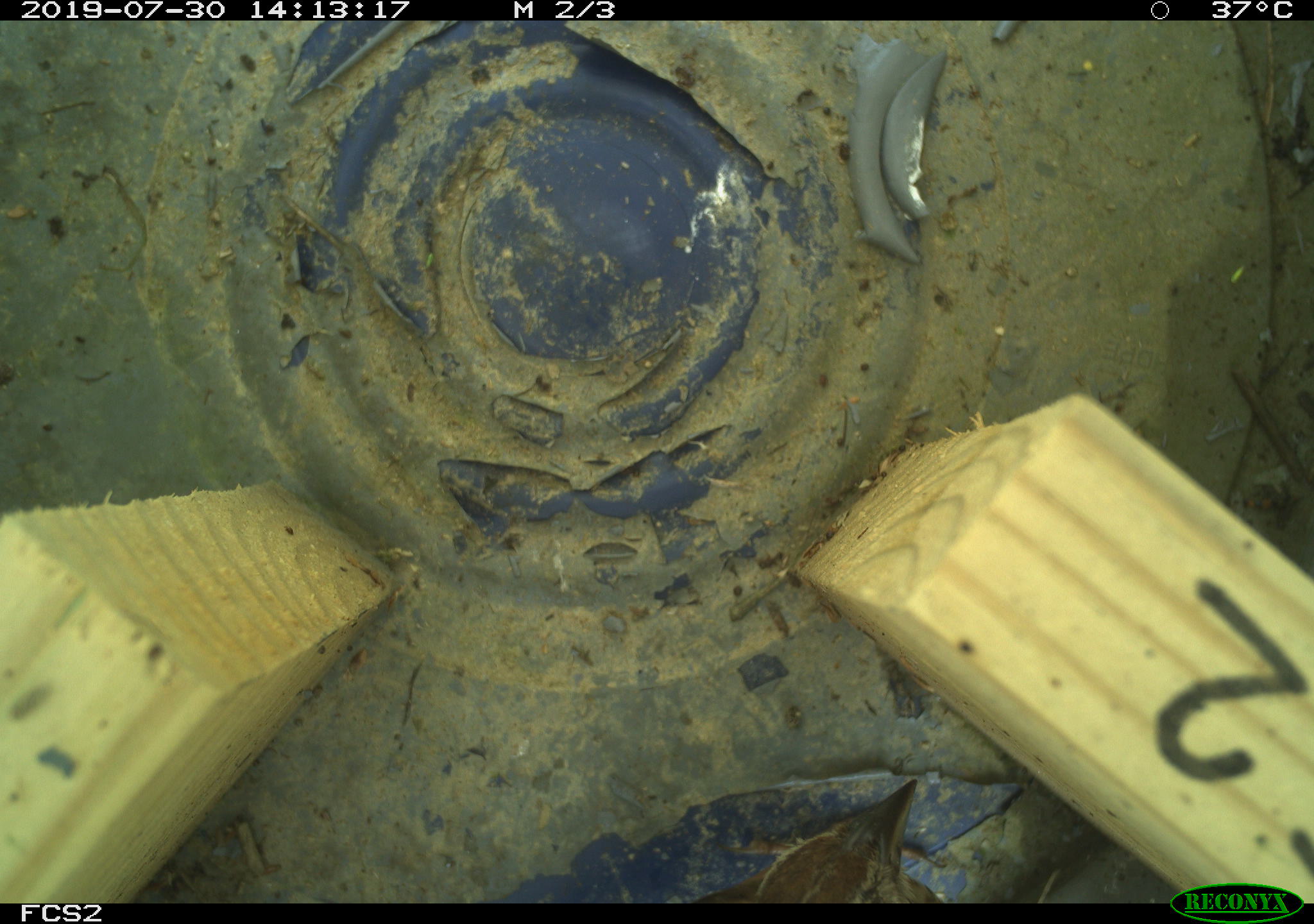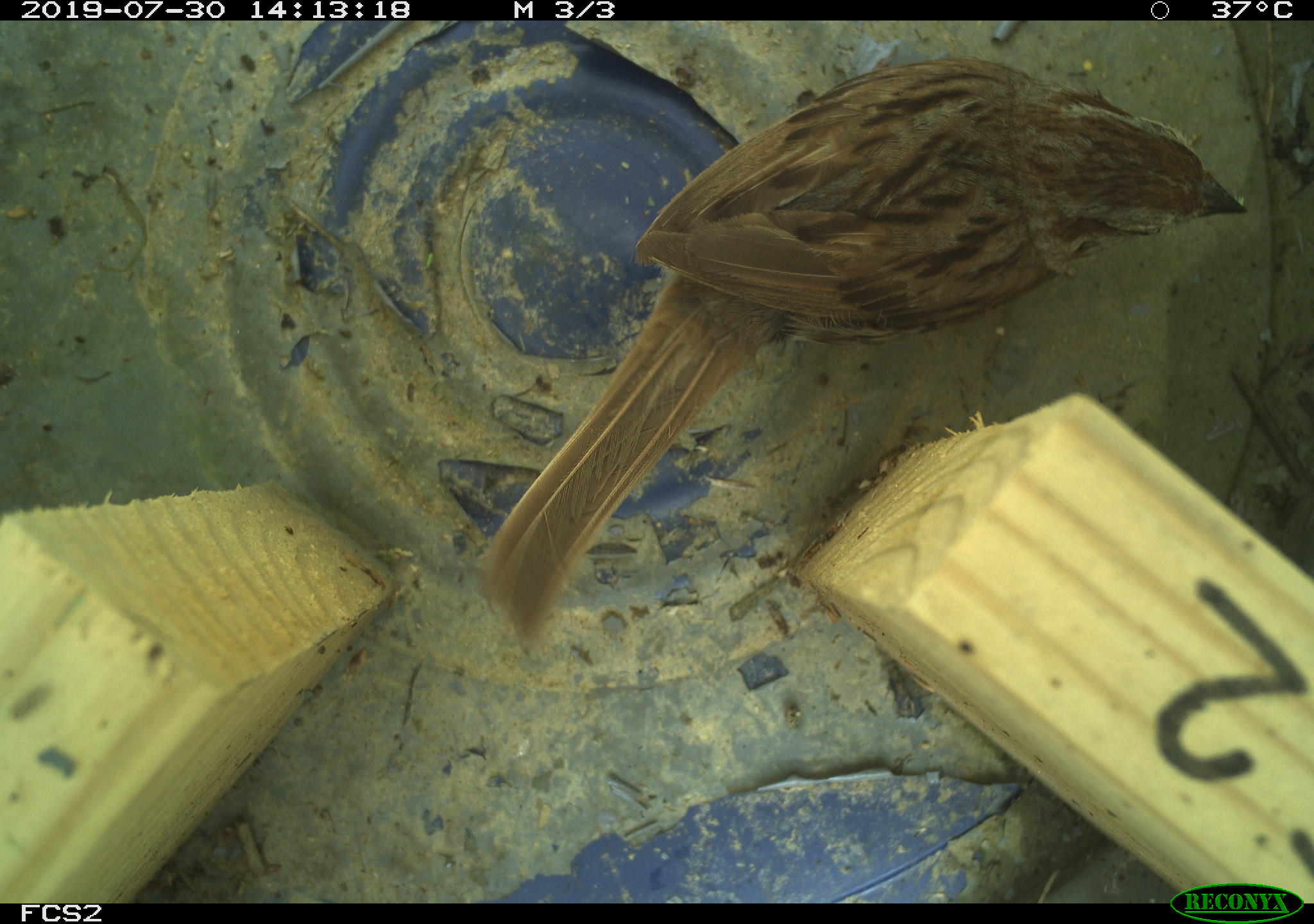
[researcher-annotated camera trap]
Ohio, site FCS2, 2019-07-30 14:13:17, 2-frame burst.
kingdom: Animalia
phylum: Chordata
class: Aves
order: Passeriformes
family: Passerellidae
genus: Melospiza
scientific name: Melospiza melodia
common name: song sparrow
Song sparrow (Melospiza melodia).